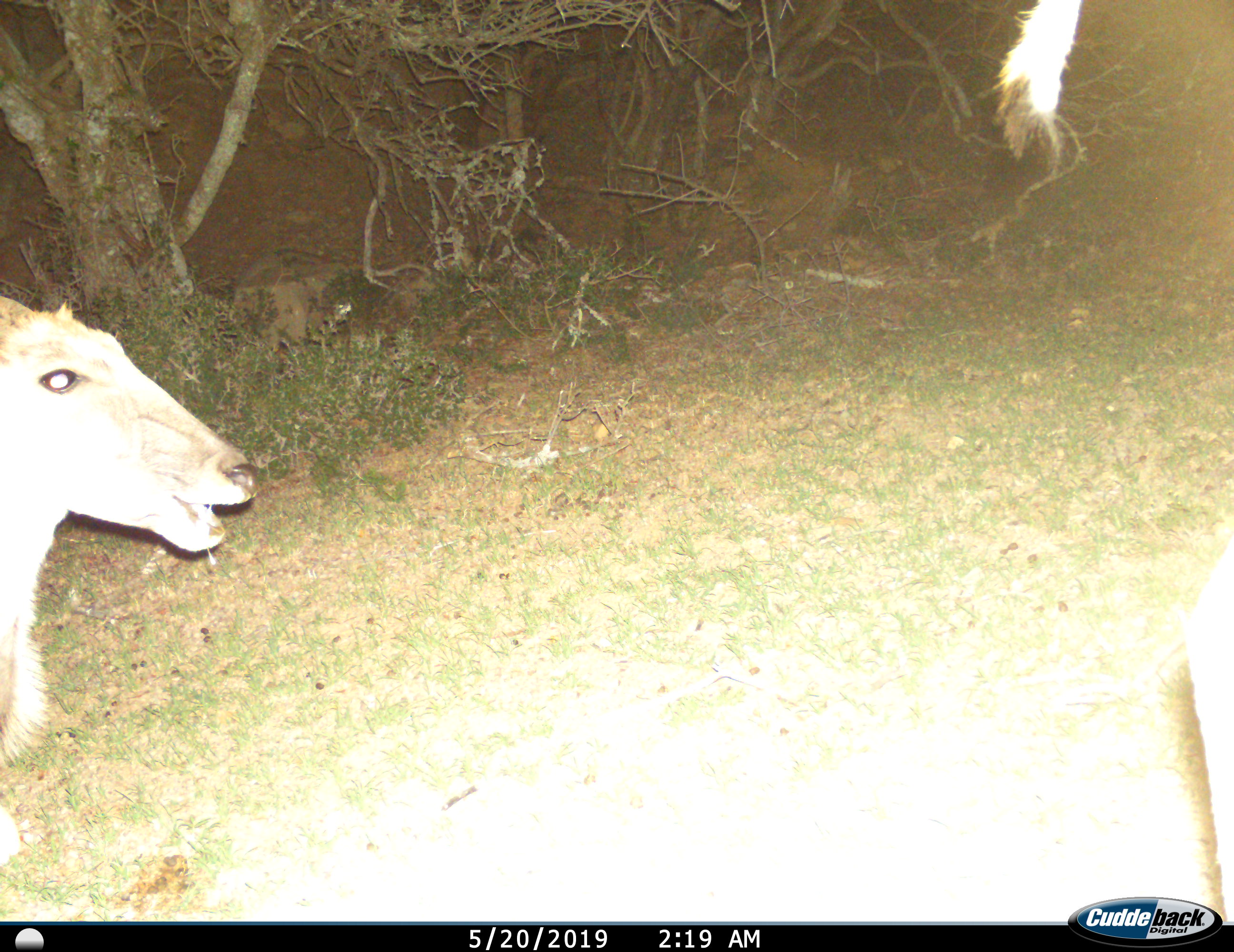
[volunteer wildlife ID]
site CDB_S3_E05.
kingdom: Animalia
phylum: Chordata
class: Mammalia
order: Artiodactyla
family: Bovidae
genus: Tragelaphus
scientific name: Tragelaphus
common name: kudu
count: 2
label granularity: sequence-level